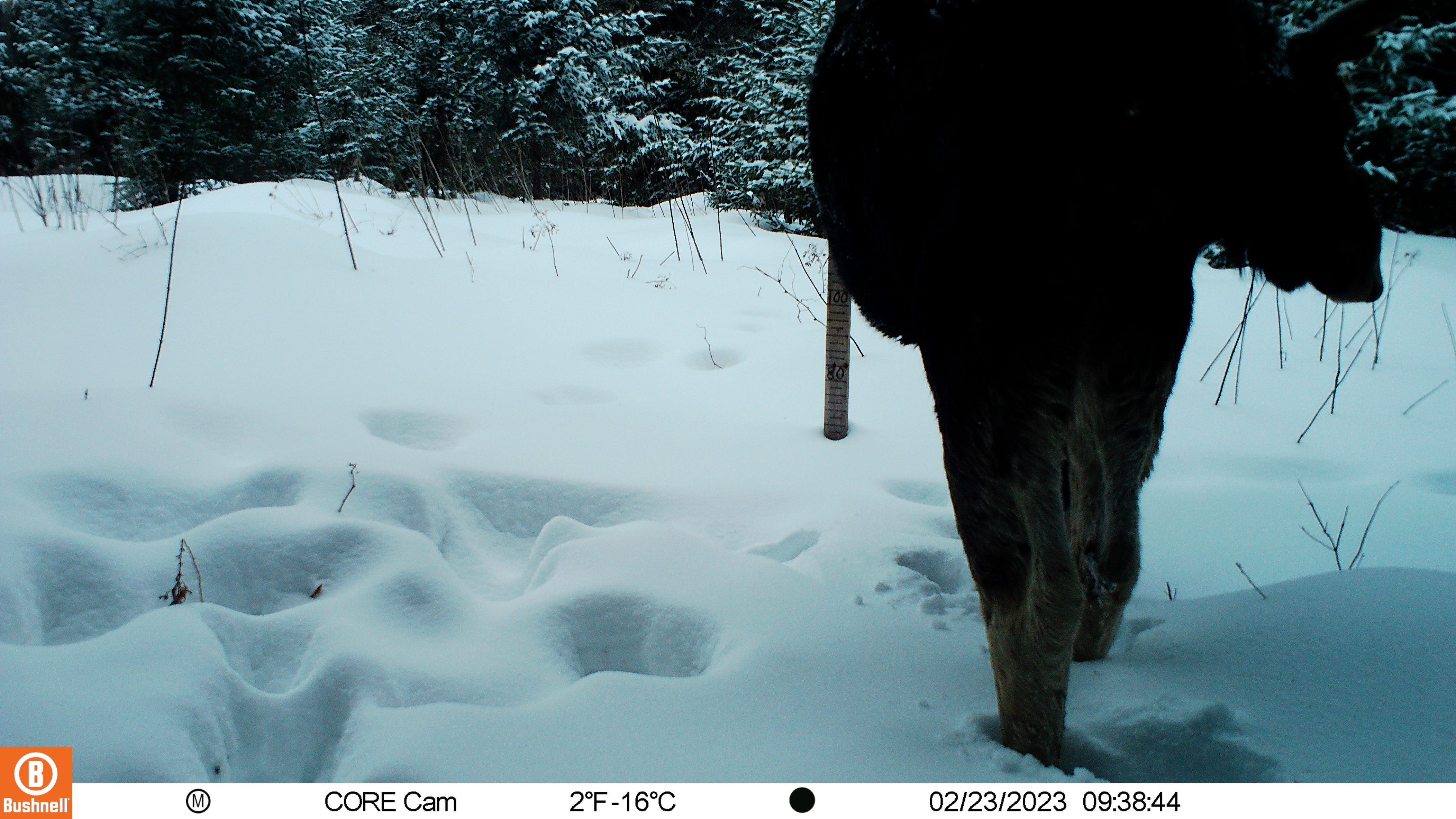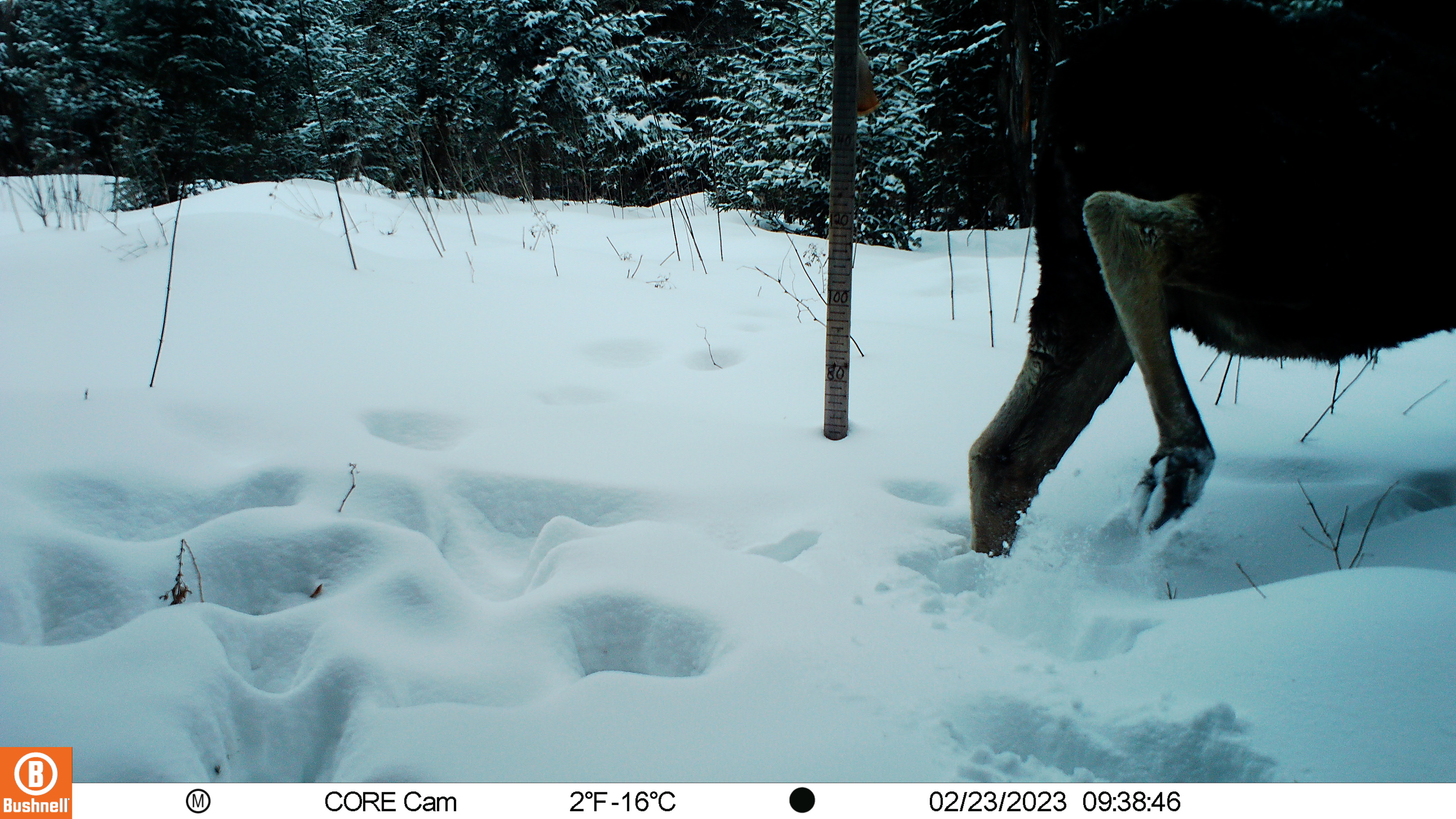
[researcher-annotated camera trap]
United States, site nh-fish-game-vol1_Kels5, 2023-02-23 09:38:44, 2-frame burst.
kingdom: Animalia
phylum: Chordata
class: Mammalia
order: Artiodactyla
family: Cervidae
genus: Alces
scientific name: Alces alces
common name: moose